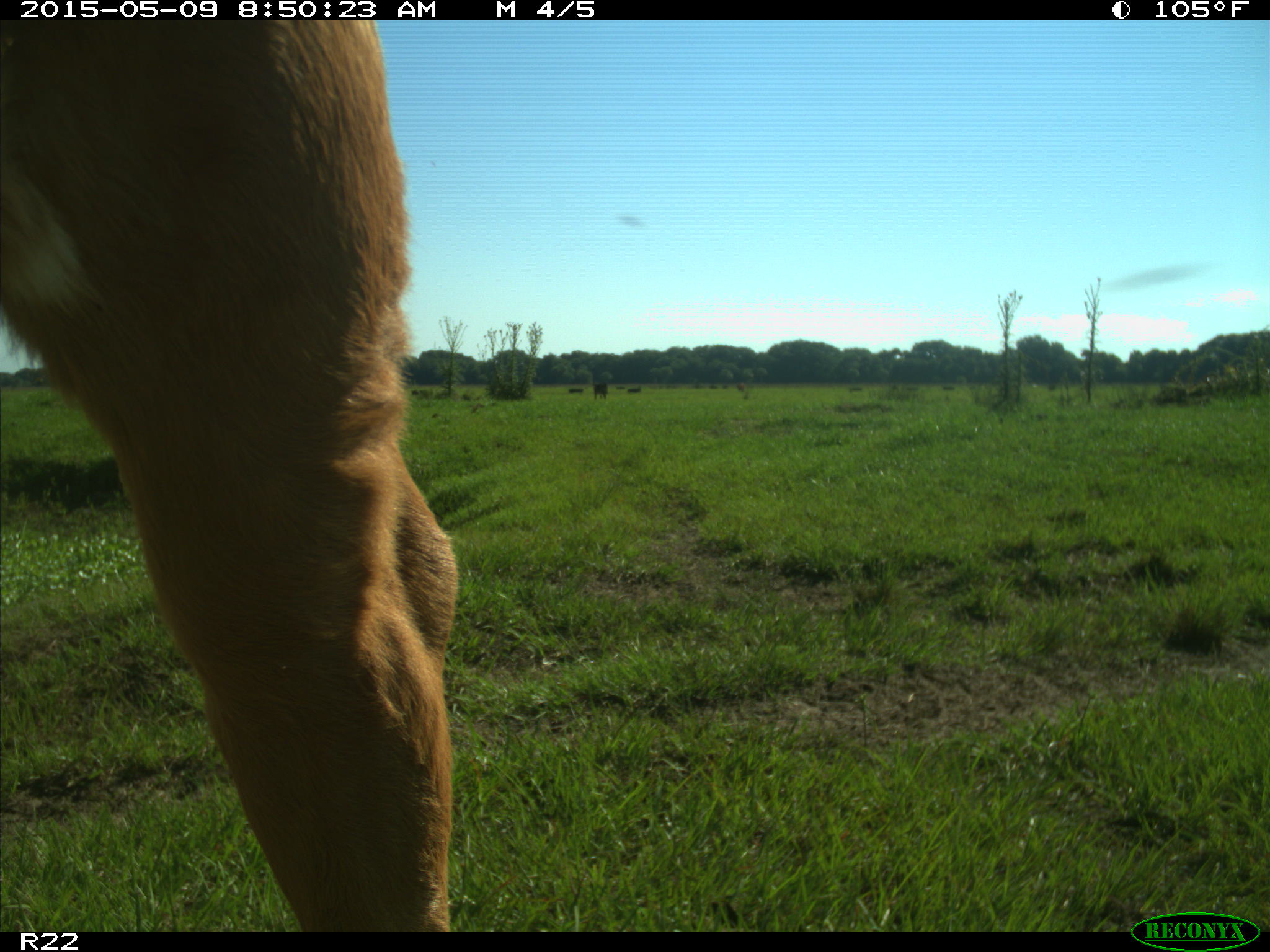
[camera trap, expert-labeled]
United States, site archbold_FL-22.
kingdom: Animalia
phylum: Chordata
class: Mammalia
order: Artiodactyla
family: Bovidae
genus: Bos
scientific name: Bos taurus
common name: domestic cow